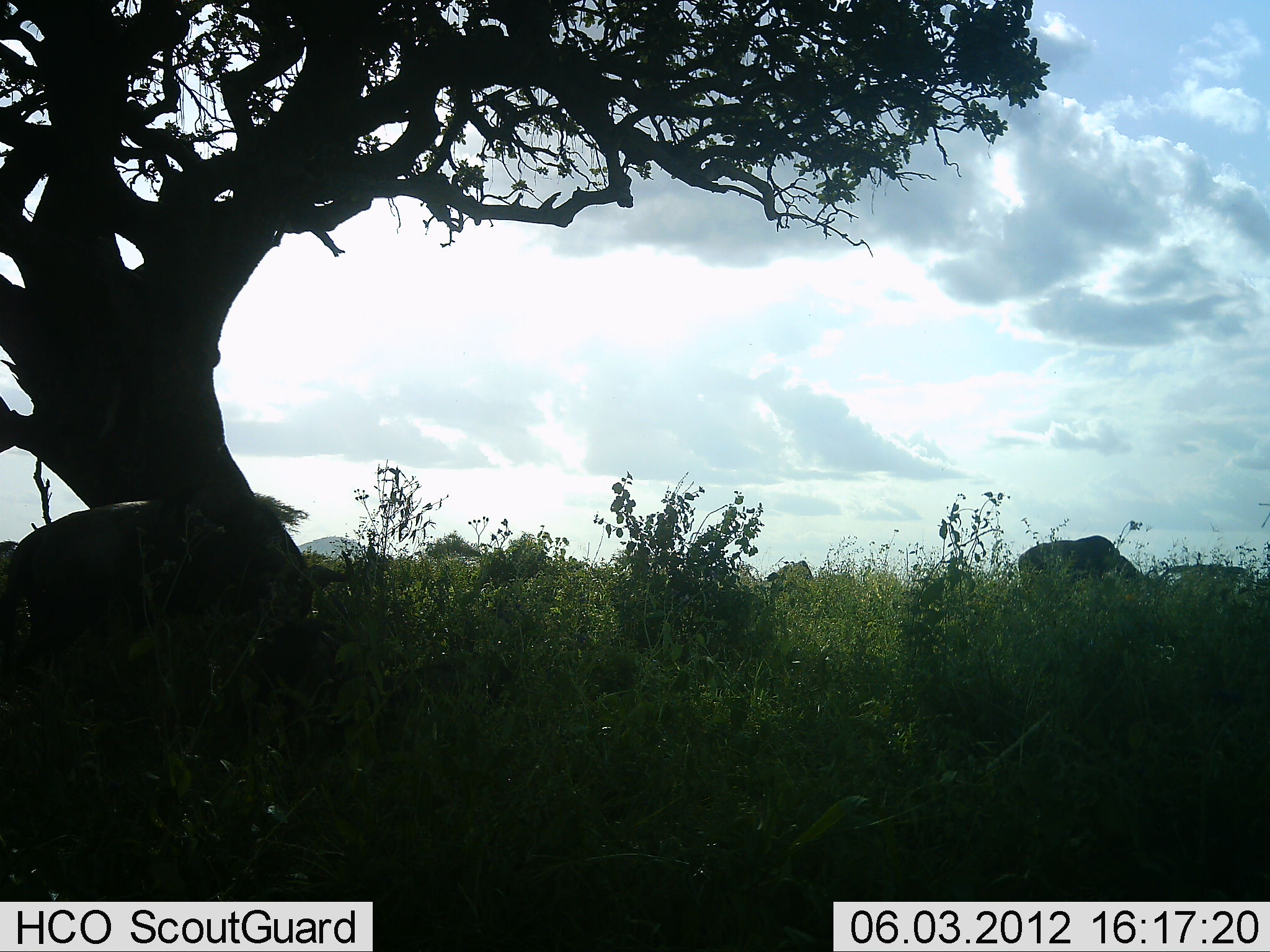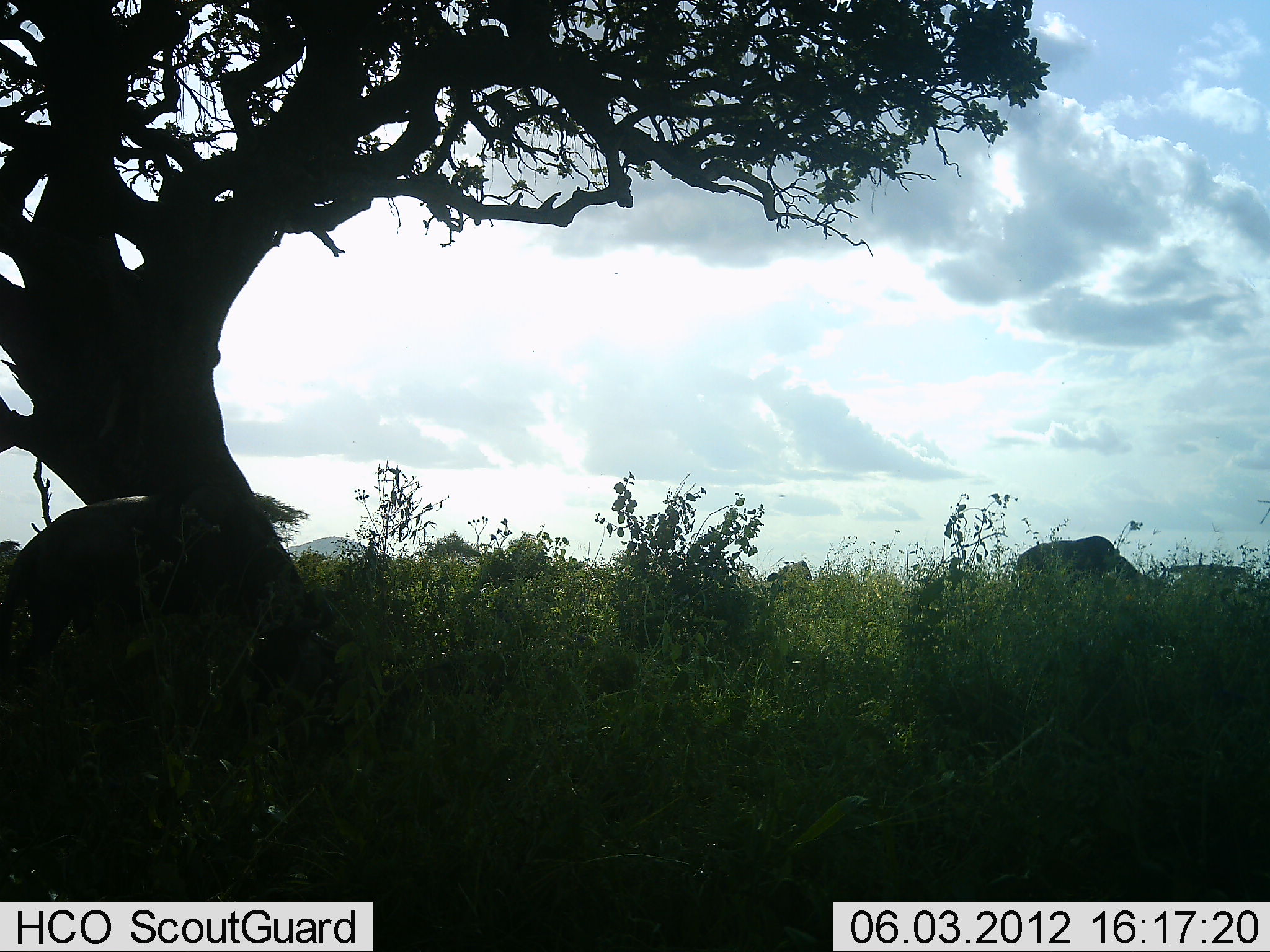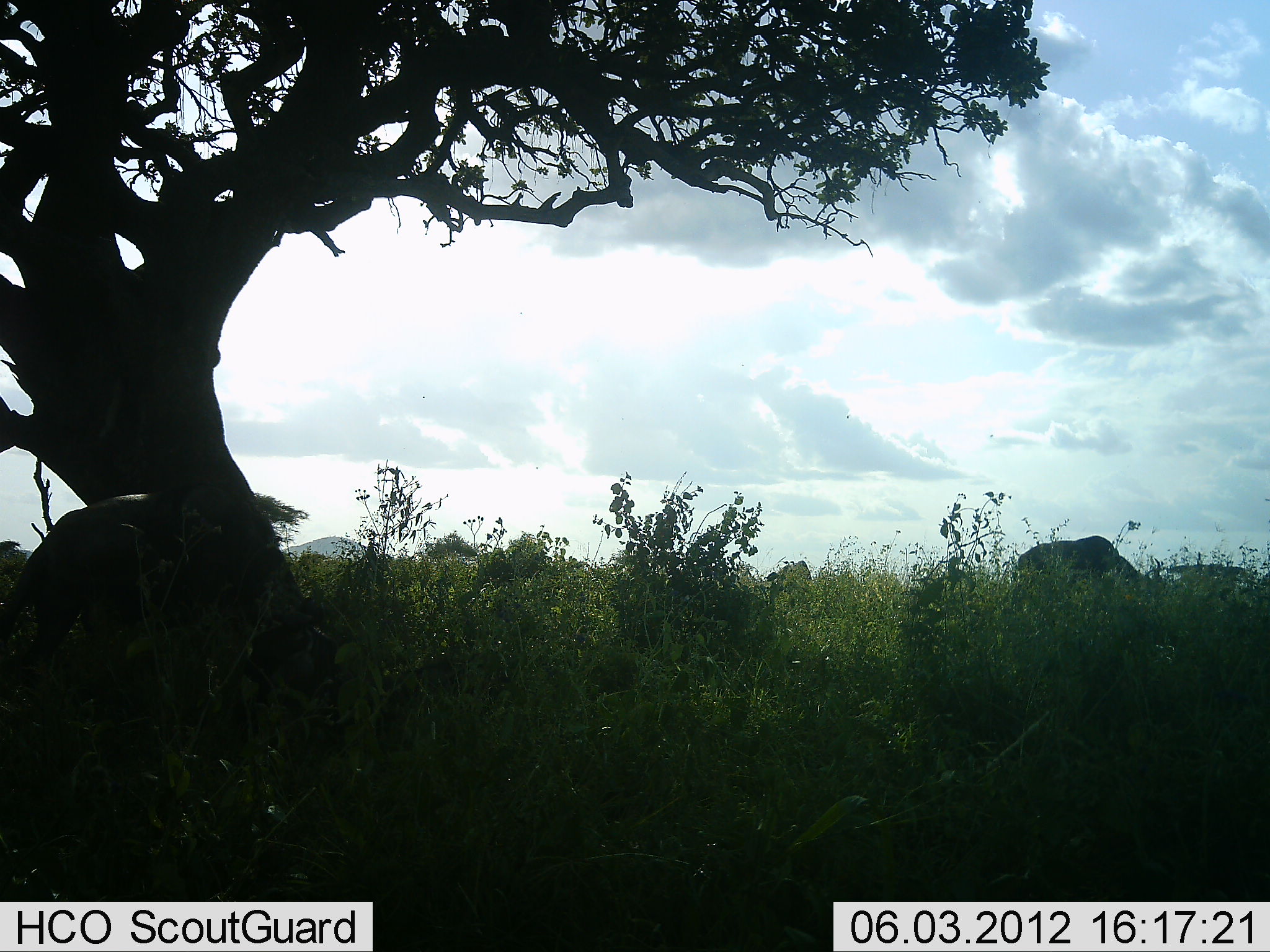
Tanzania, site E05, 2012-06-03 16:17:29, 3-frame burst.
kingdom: Animalia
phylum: Chordata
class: Mammalia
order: Artiodactyla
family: Bovidae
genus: Connochaetes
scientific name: Connochaetes taurinus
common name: blue wildebeest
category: wildebeest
Wildebeest (blue wildebeest) (Connochaetes taurinus), count 3. Behavior (volunteer vote fractions): standing 50%, resting 10%, moving 0%, interacting 10%. Young present (vote fraction): 0%. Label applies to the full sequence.